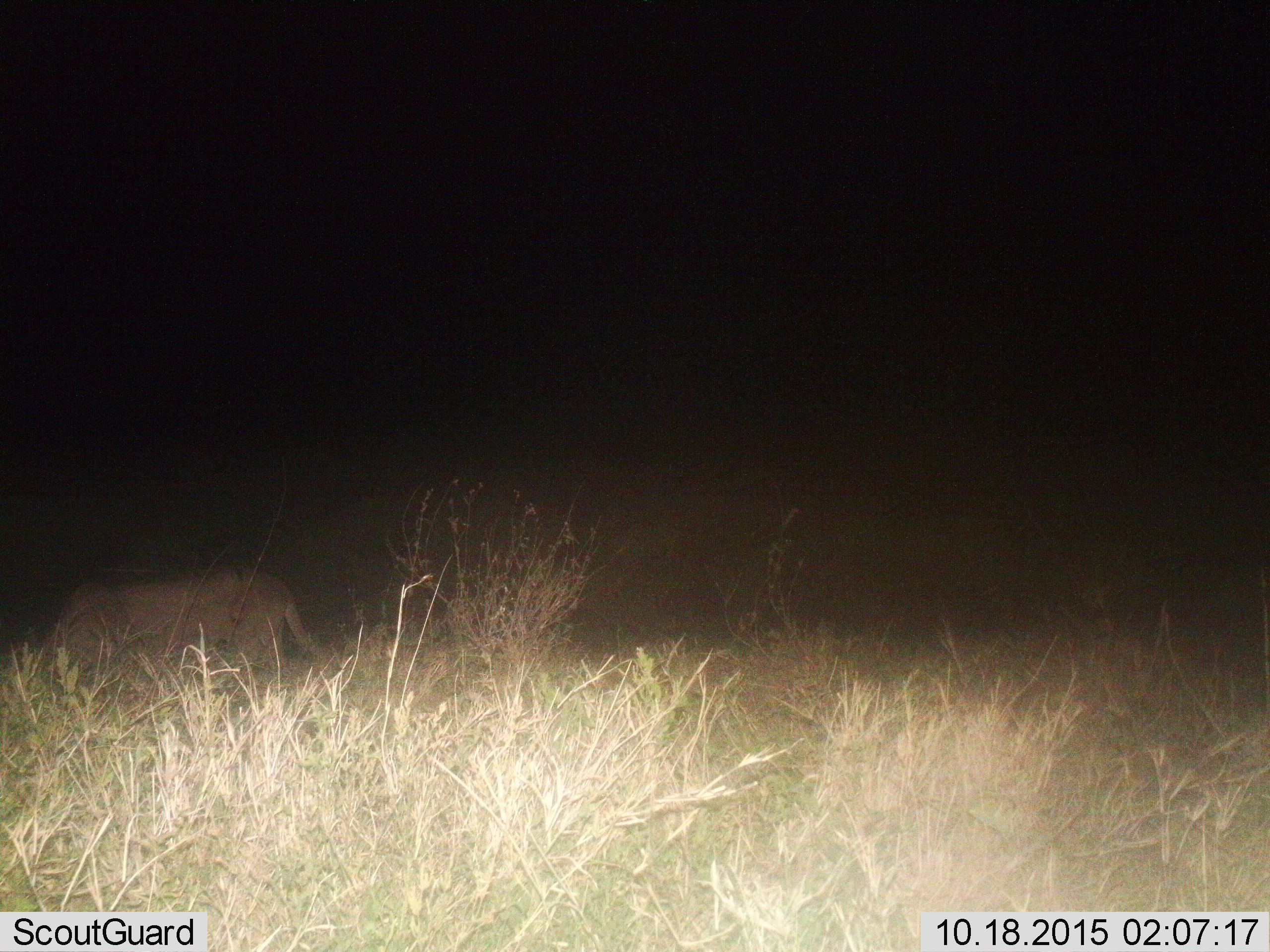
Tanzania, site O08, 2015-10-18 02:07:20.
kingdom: Animalia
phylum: Chordata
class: Mammalia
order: Carnivora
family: Felidae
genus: Panthera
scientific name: Panthera leo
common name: lion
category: lionfemale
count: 1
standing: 33%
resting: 0%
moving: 83%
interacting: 0%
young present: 0%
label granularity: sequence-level